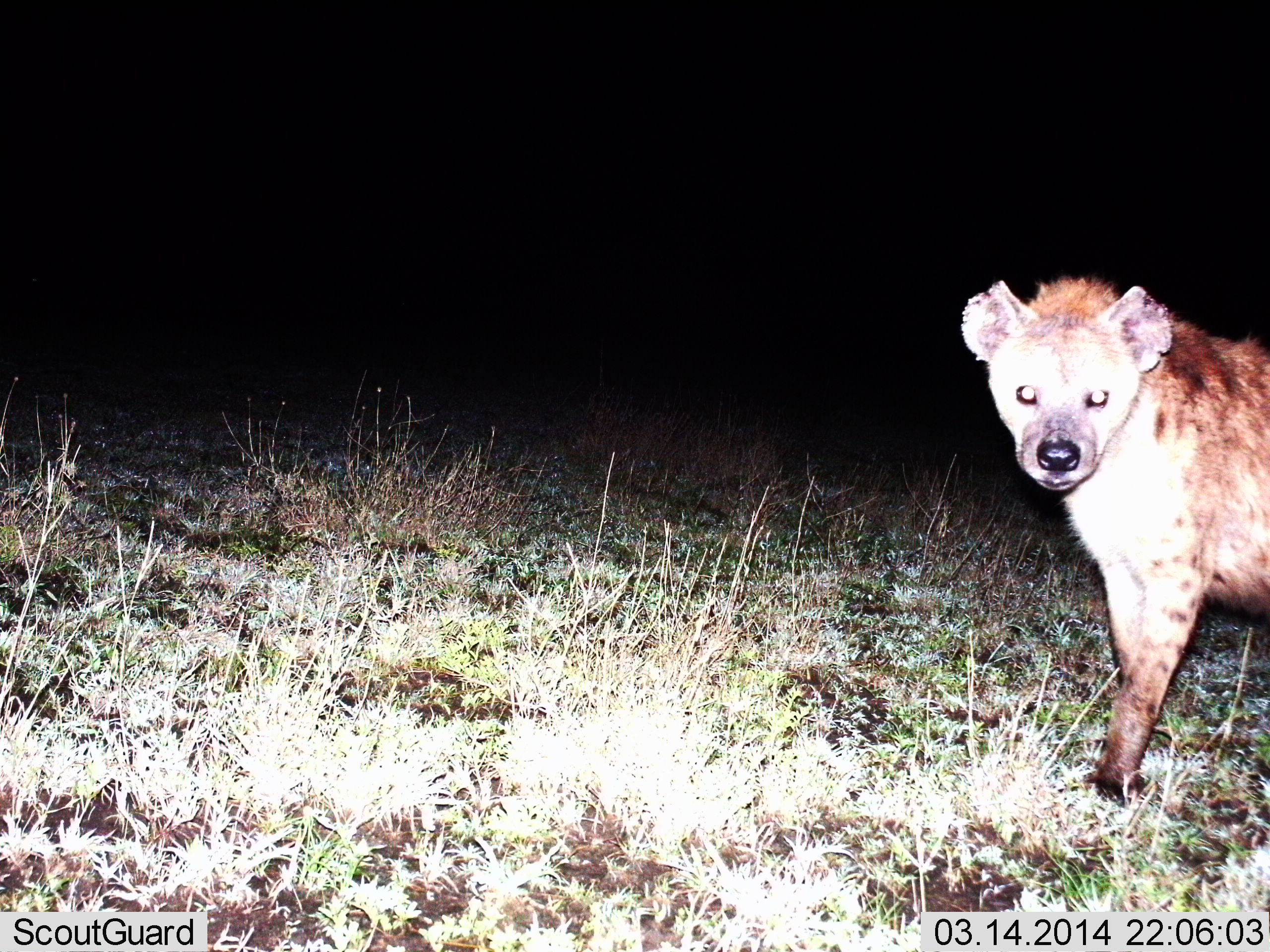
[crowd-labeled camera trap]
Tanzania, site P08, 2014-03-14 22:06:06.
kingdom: Animalia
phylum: Chordata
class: Mammalia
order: Carnivora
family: Hyaenidae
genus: Crocuta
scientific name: Crocuta crocuta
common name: spotted hyena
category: hyenaspotted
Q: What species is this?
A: Hyenaspotted (spotted hyena) (Crocuta crocuta).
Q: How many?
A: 1.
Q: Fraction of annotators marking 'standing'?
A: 100%.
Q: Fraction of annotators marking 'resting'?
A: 0%.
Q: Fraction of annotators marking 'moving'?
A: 0%.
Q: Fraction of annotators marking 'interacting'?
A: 0%.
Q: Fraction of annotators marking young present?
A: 0%.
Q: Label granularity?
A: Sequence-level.